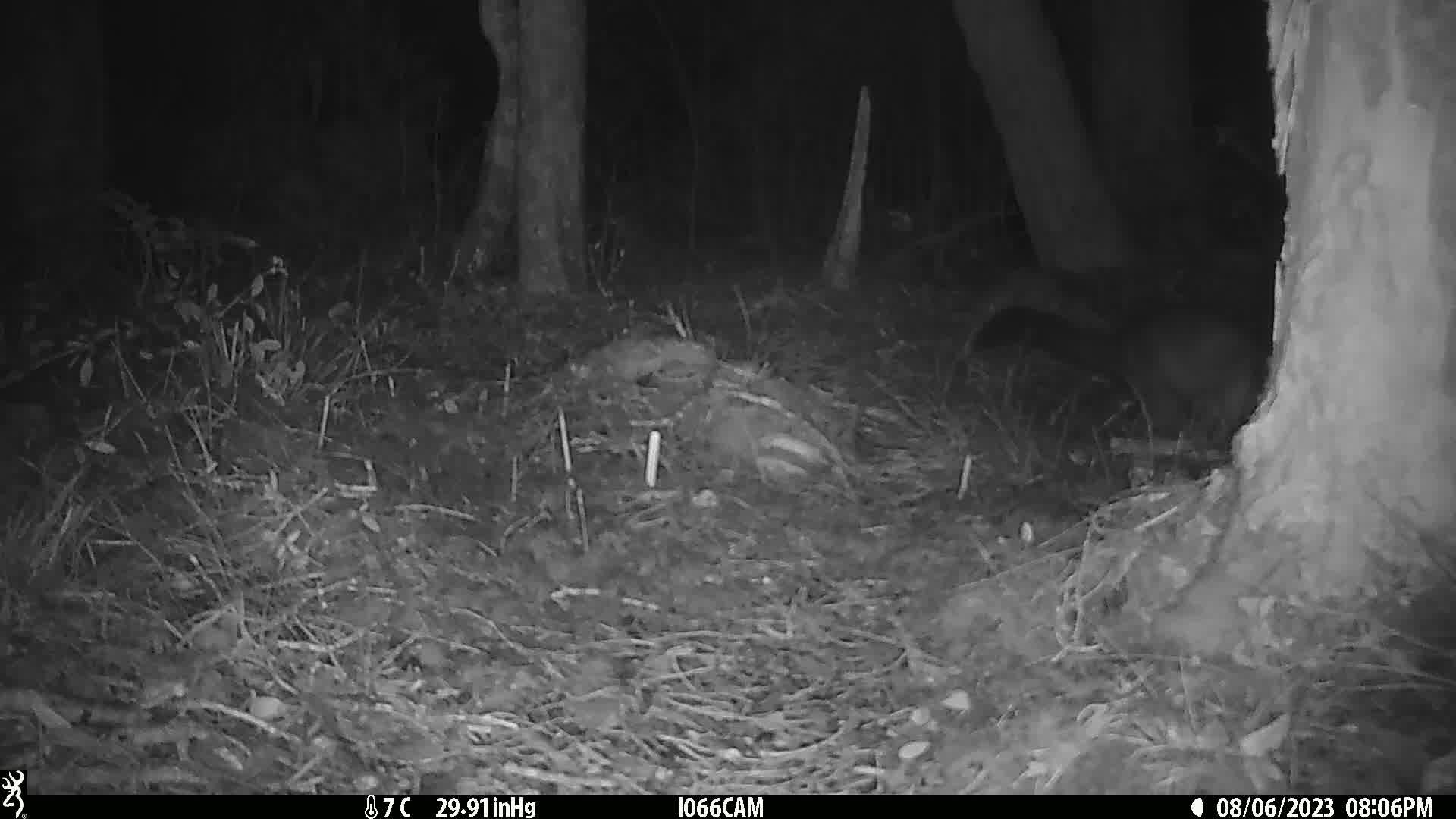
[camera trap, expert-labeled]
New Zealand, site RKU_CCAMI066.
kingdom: Animalia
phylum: Chordata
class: Mammalia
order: Diprotodontia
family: Phalangeridae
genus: Trichosurus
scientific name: Trichosurus vulpecula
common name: common brushtail possum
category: possum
Possum (common brushtail possum) (Trichosurus vulpecula).